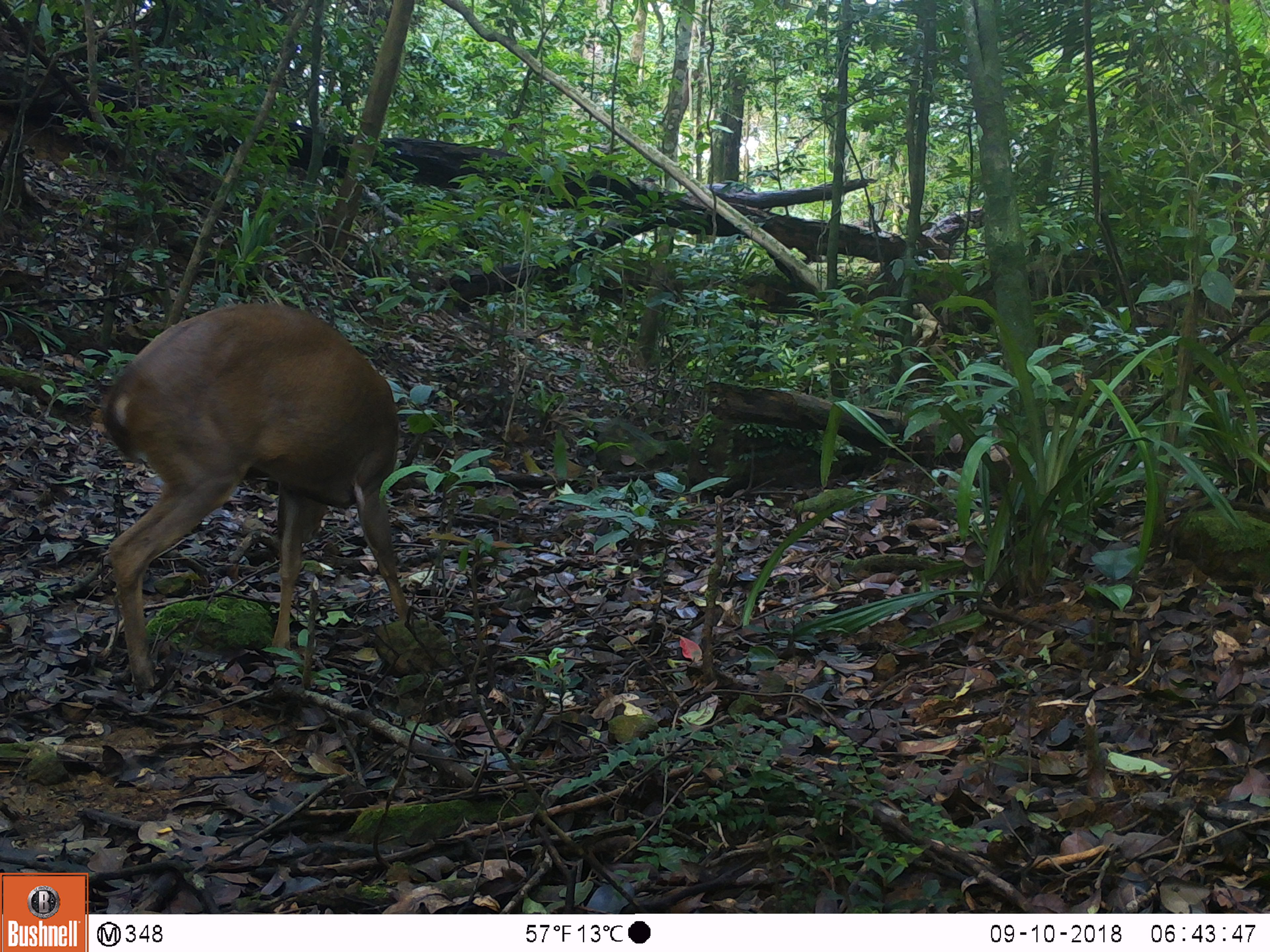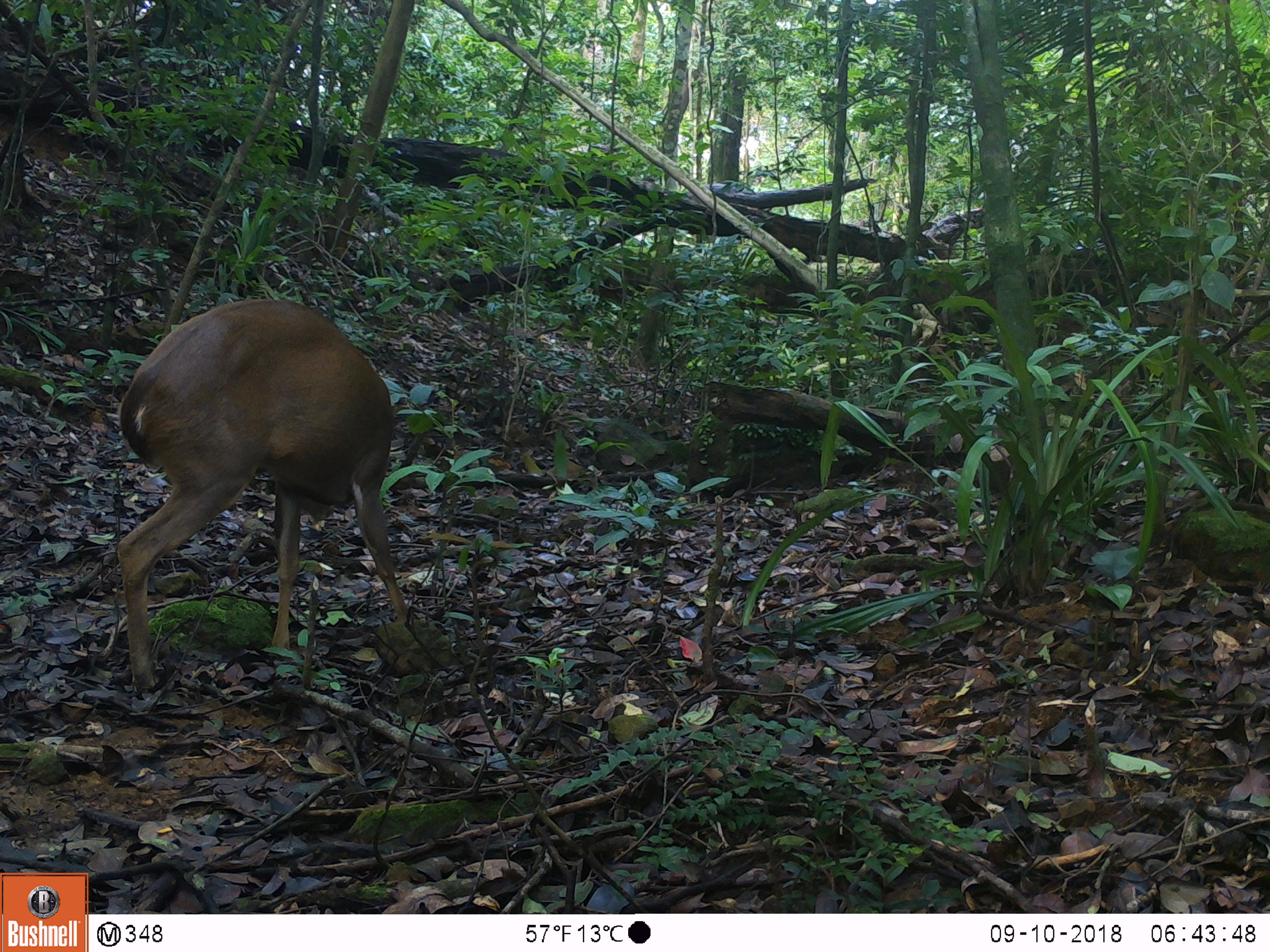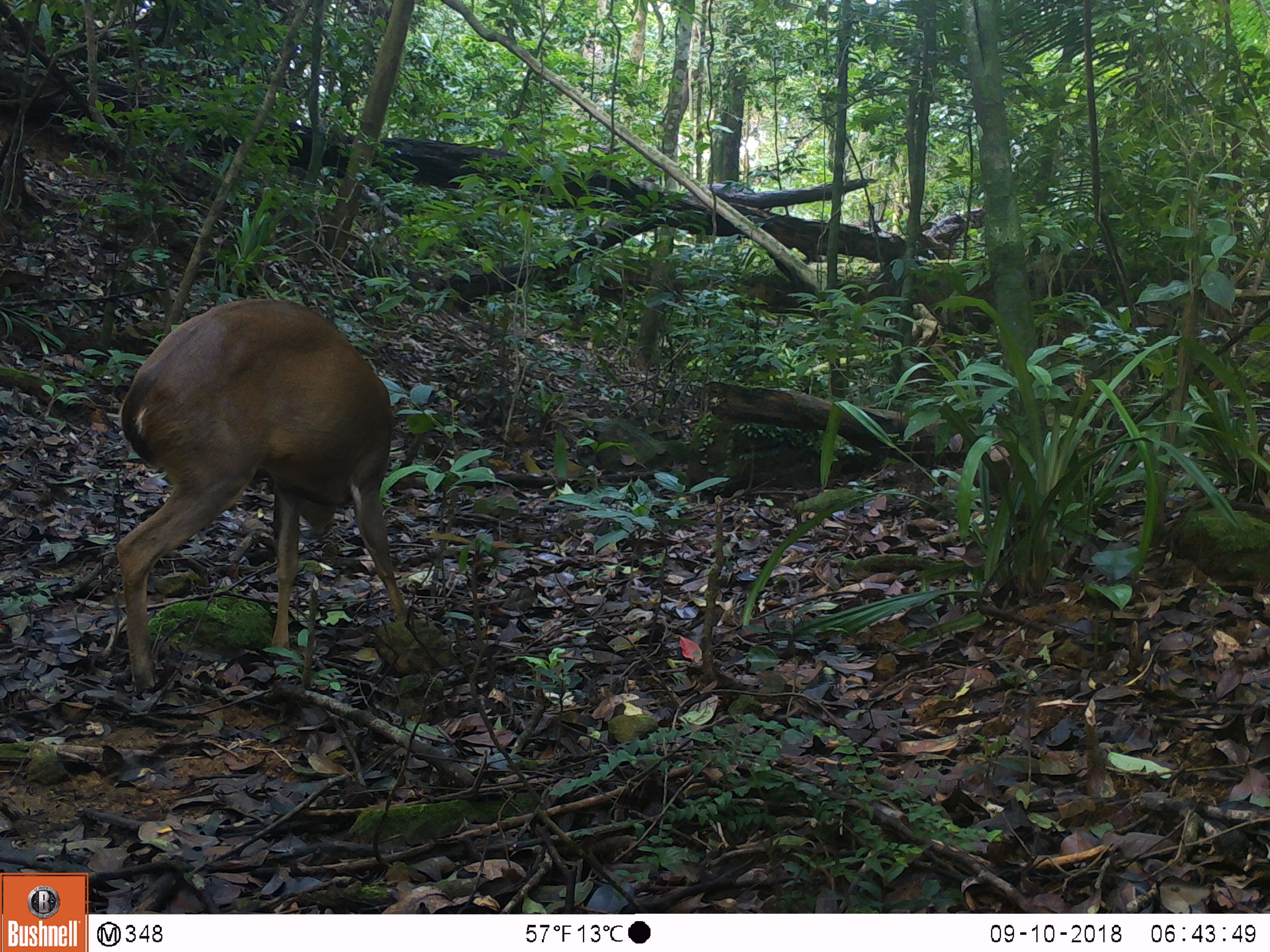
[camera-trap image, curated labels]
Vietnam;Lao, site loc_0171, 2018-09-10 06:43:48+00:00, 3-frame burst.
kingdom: Animalia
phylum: Chordata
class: Mammalia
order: Artiodactyla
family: Cervidae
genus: Muntiacus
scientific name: Muntiacus vuquangensis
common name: large-antlered muntjac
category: large antlered muntjac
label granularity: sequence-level